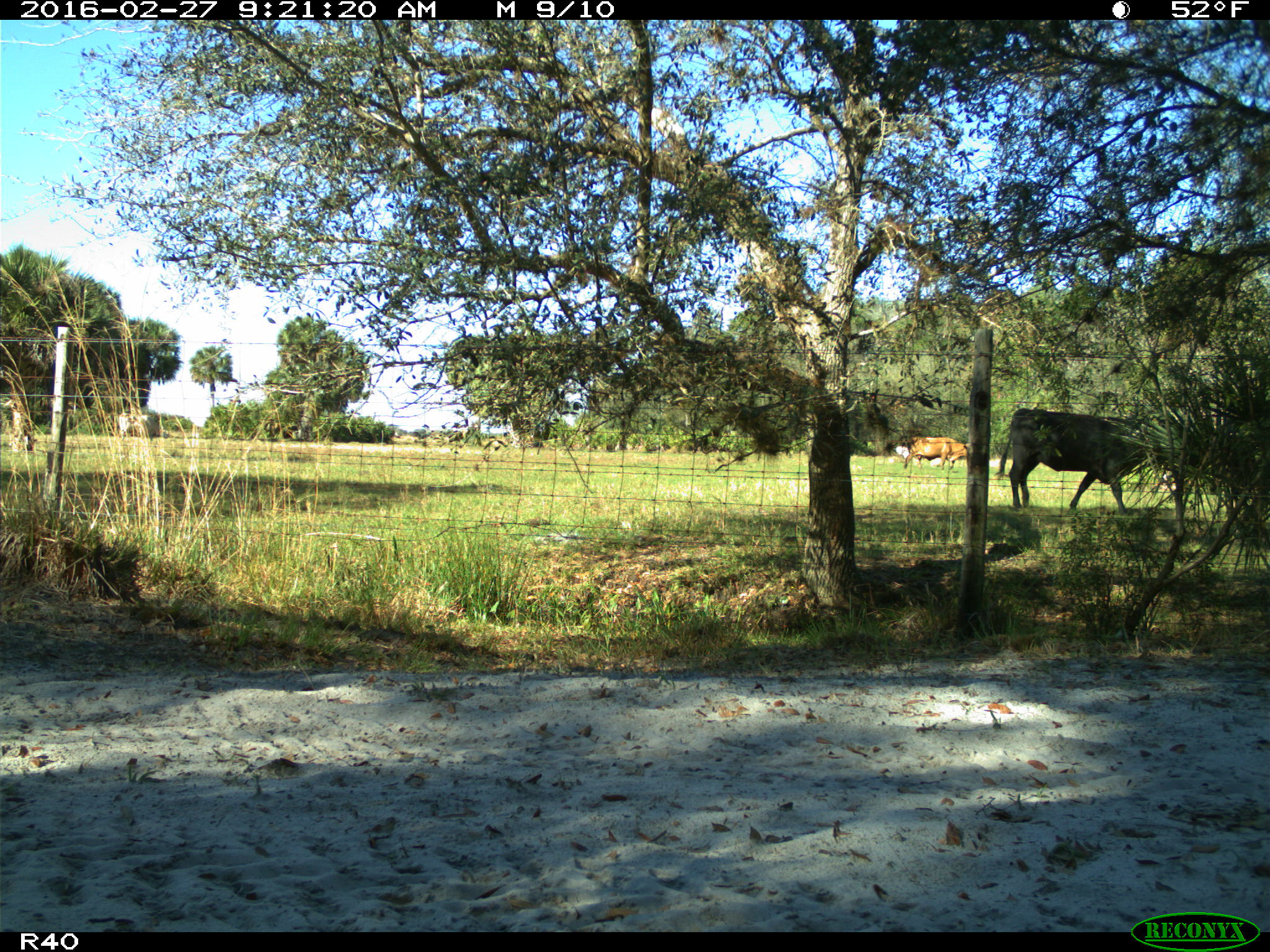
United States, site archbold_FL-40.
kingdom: Animalia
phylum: Chordata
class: Mammalia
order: Artiodactyla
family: Bovidae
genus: Bos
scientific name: Bos taurus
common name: domestic cow